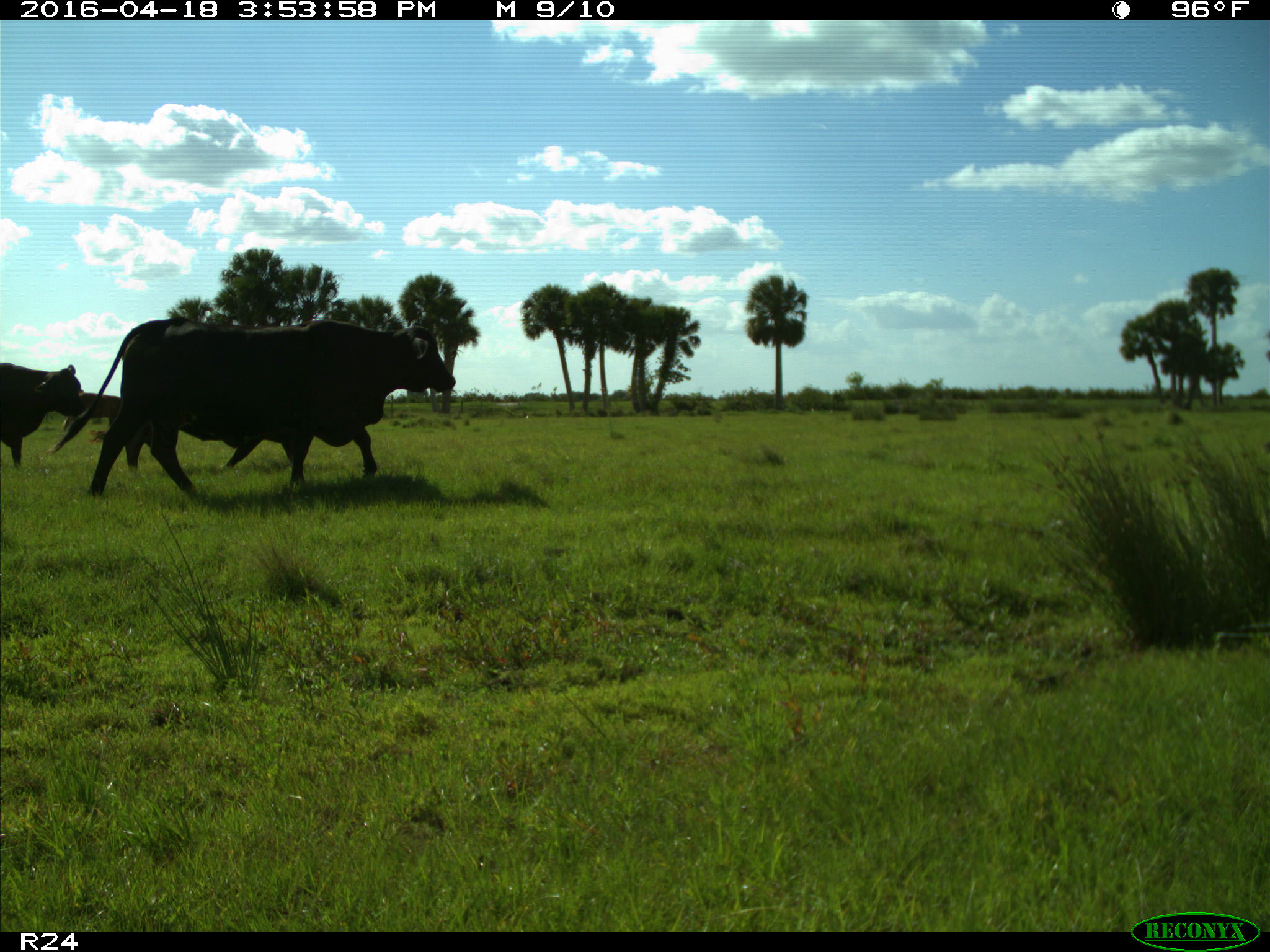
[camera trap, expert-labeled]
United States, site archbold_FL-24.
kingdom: Animalia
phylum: Chordata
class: Mammalia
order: Artiodactyla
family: Bovidae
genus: Bos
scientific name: Bos taurus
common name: domestic cow